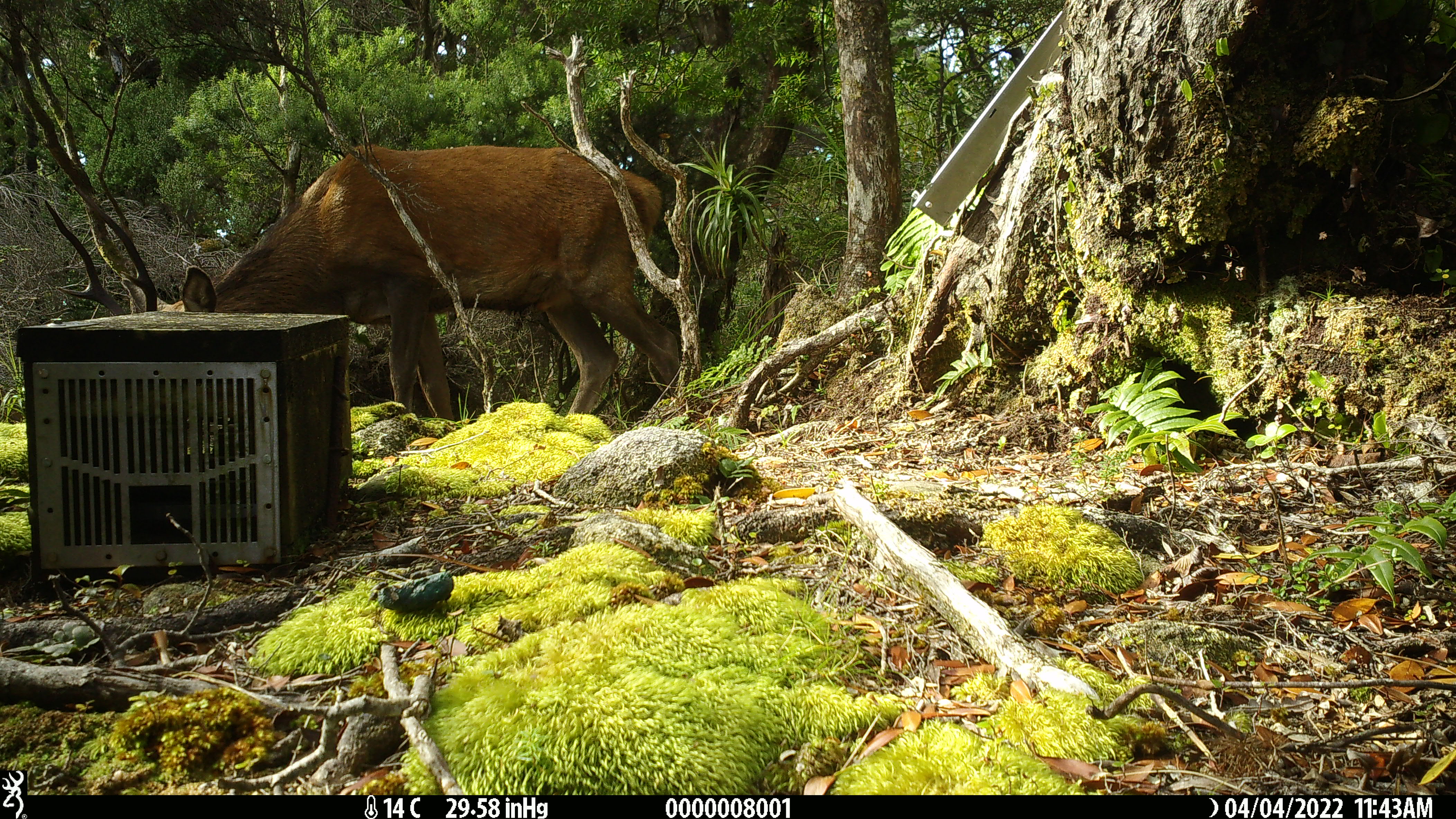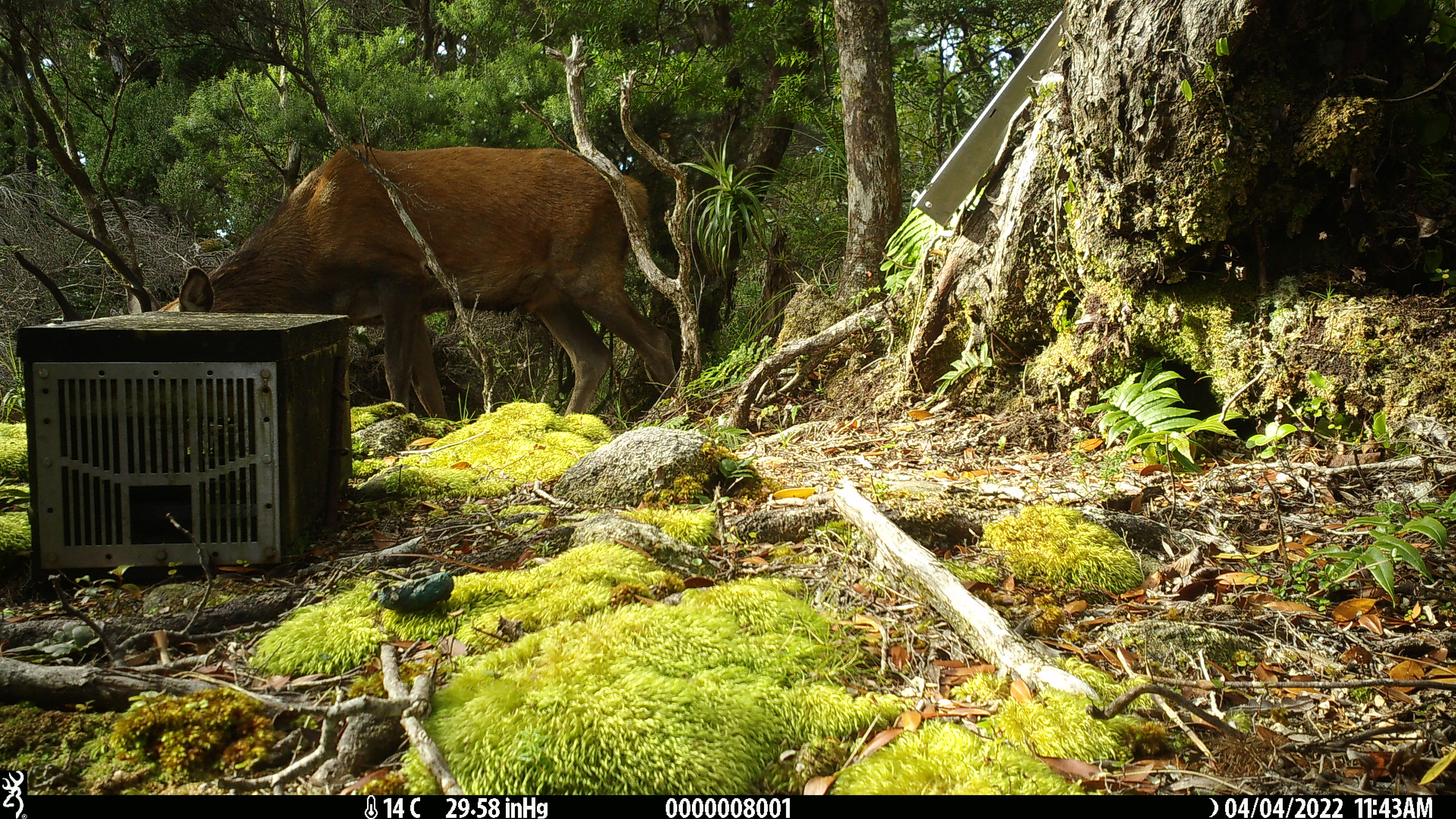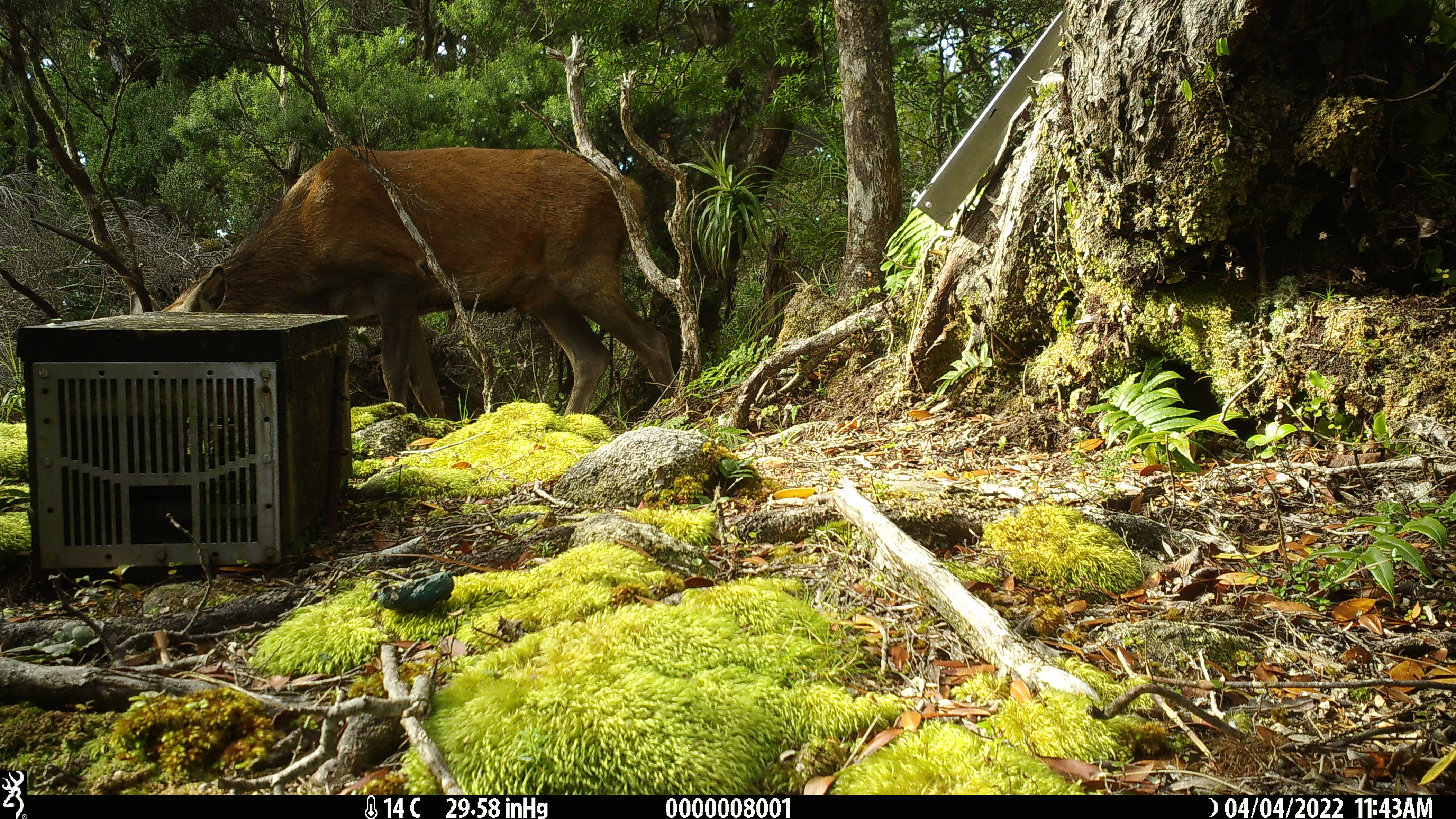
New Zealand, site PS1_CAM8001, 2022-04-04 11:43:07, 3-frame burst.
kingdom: Animalia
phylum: Chordata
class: Mammalia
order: Artiodactyla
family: Cervidae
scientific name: Cervidae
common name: deer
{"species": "deer (Cervidae)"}